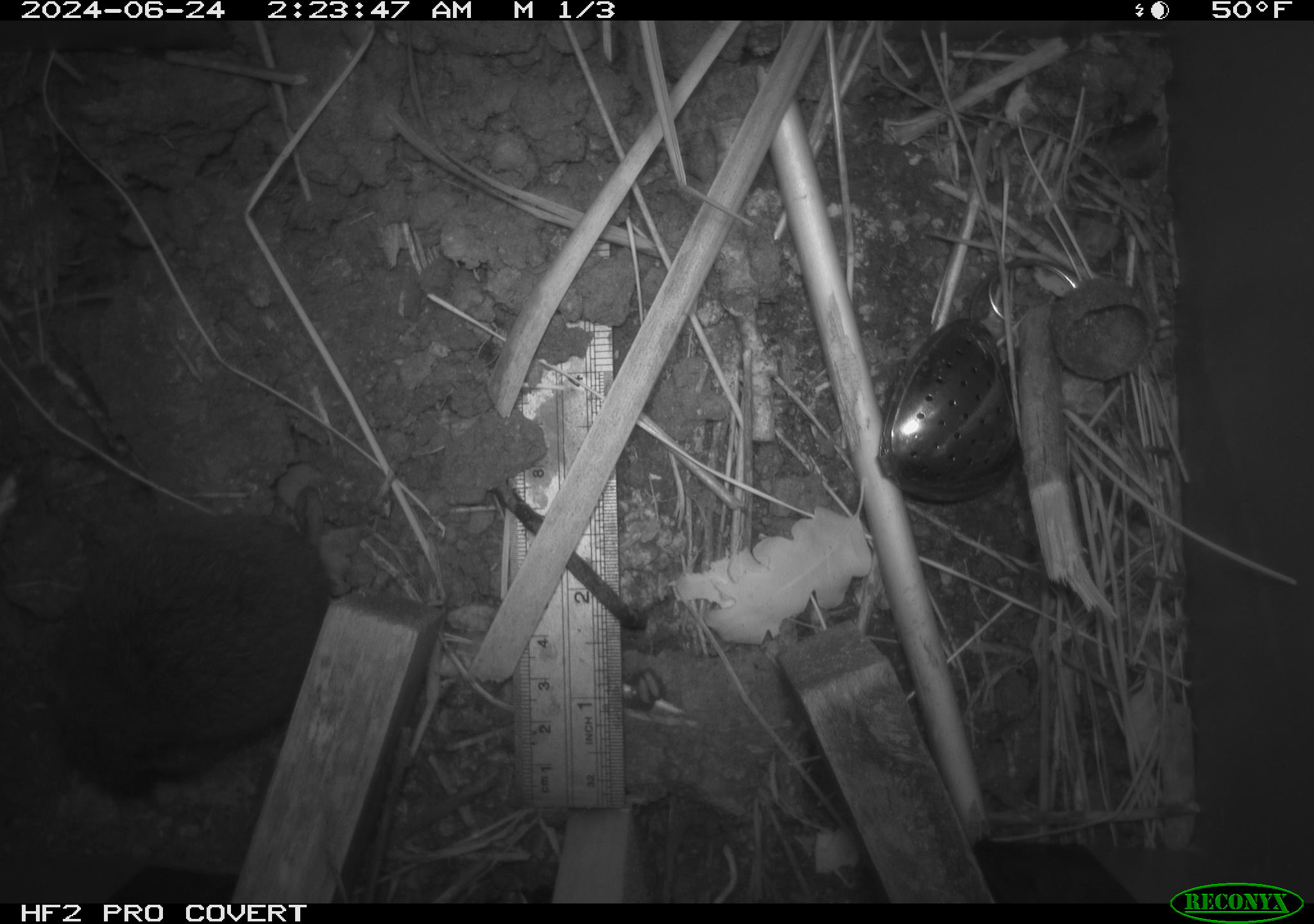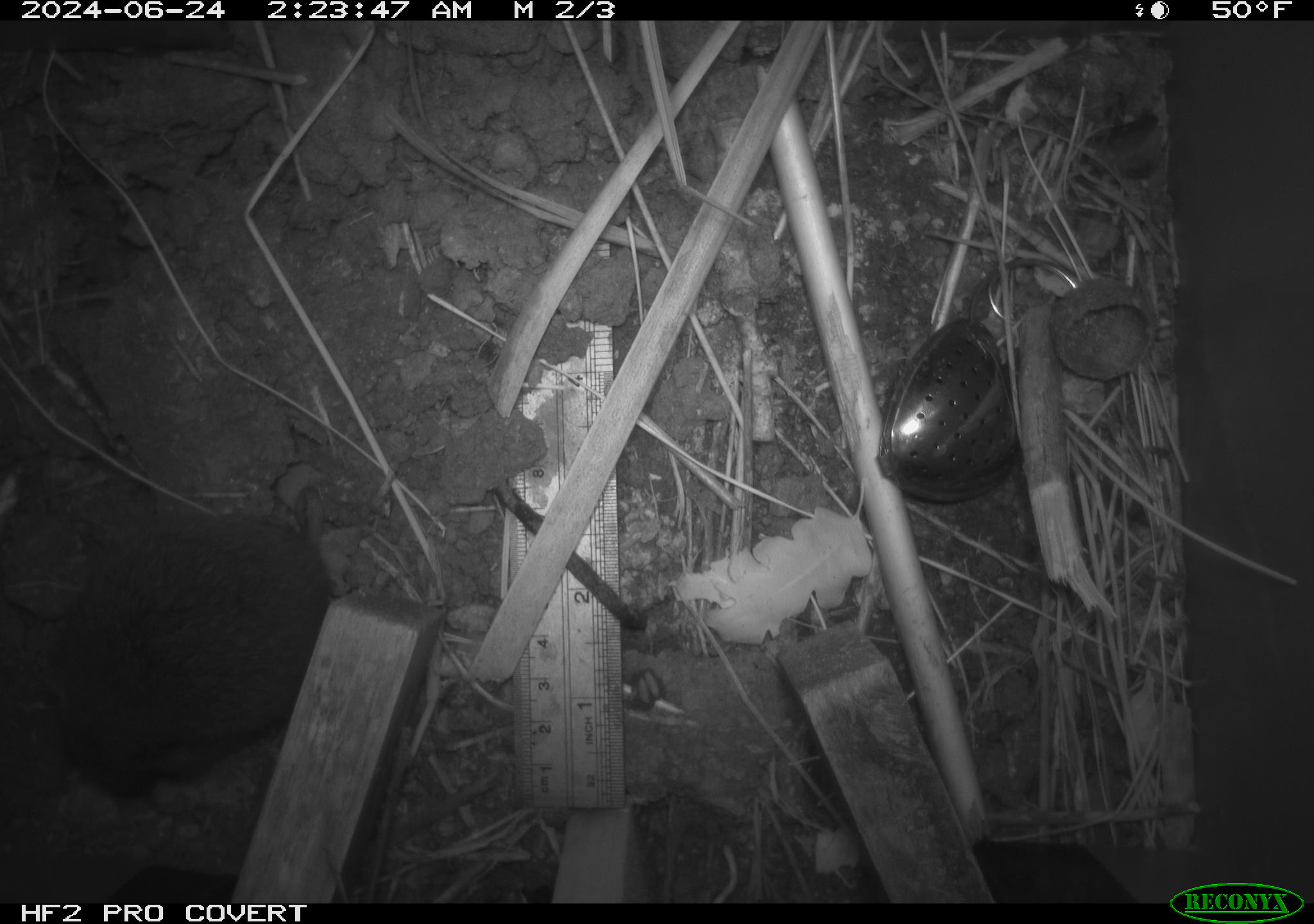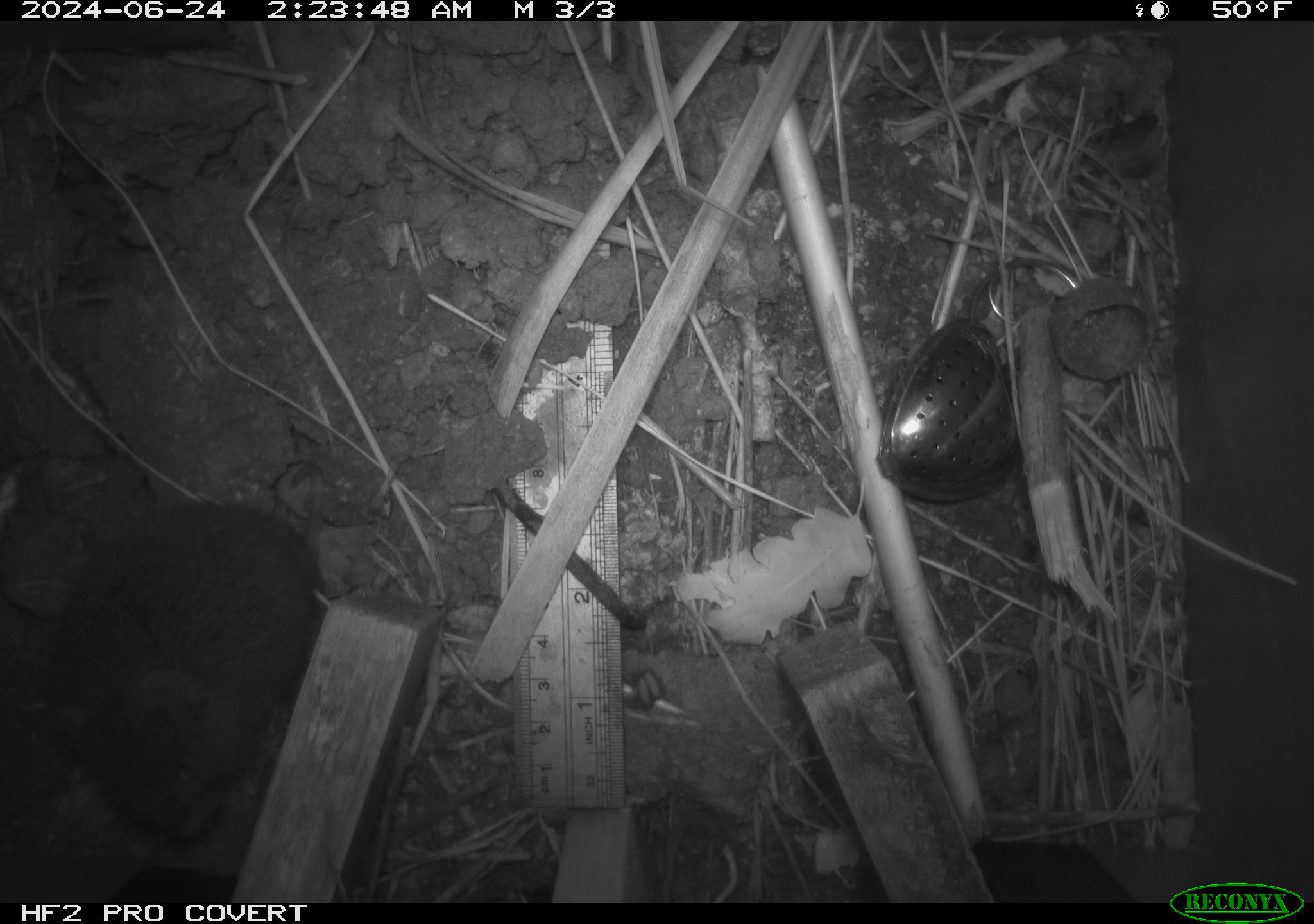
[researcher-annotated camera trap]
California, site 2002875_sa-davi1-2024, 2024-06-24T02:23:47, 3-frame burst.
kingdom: Animalia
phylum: Chordata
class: Mammalia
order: Rodentia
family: Cricetidae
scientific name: Arvicolinae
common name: voles, lemmings, and muskrats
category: arvicolinae subfamily